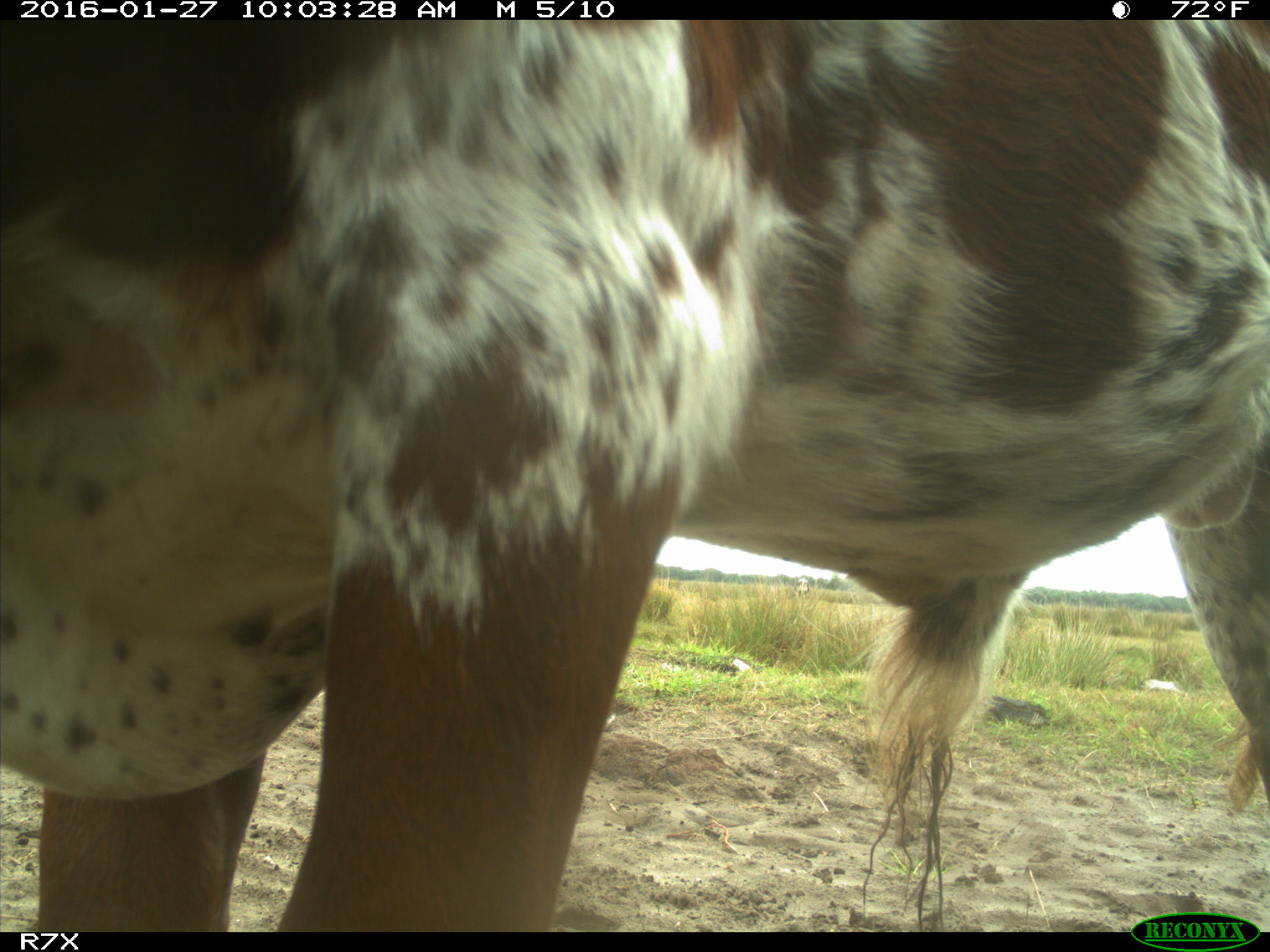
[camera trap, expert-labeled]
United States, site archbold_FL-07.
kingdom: Animalia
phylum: Chordata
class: Mammalia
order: Artiodactyla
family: Bovidae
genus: Bos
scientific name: Bos taurus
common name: domestic cow